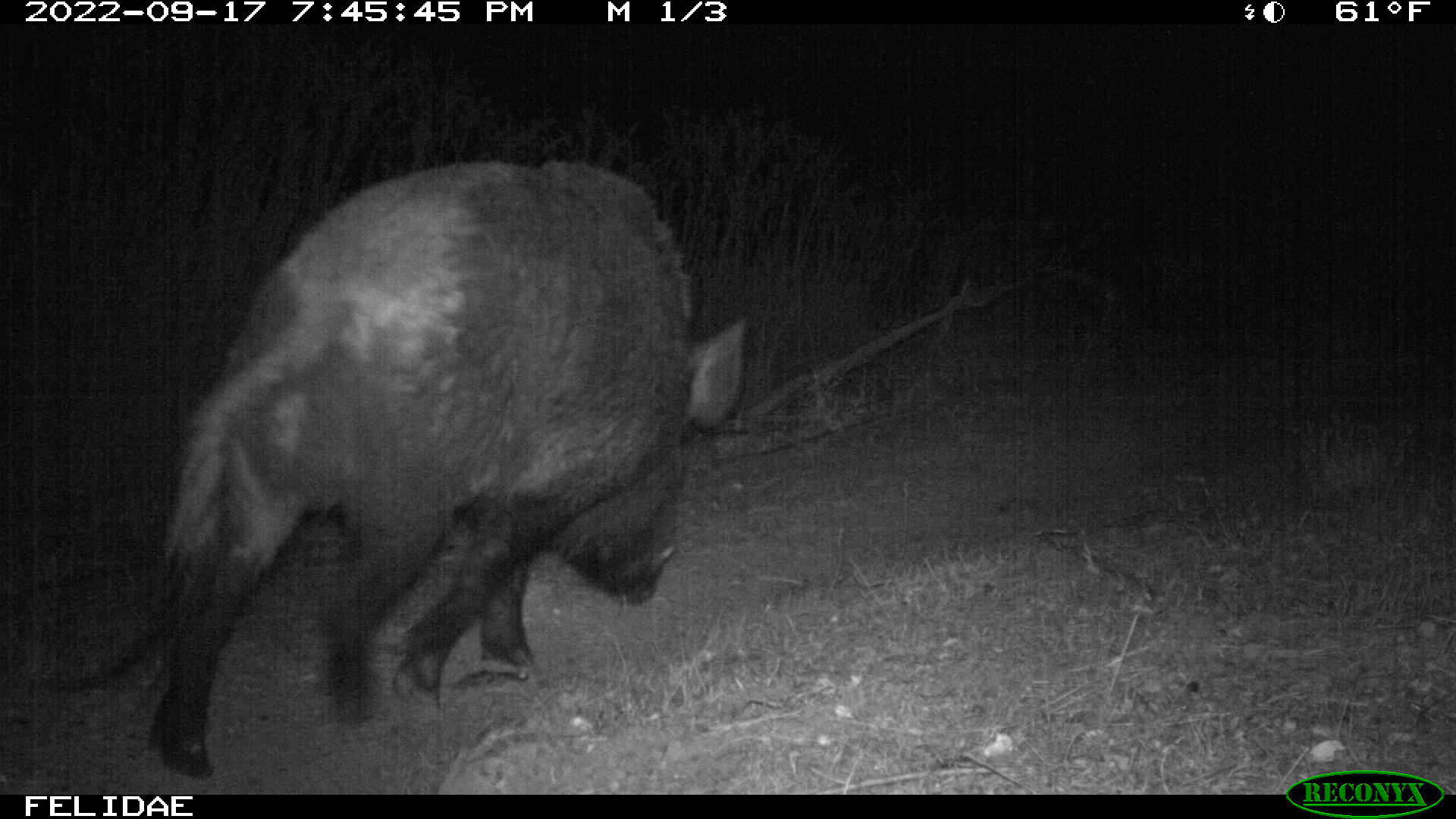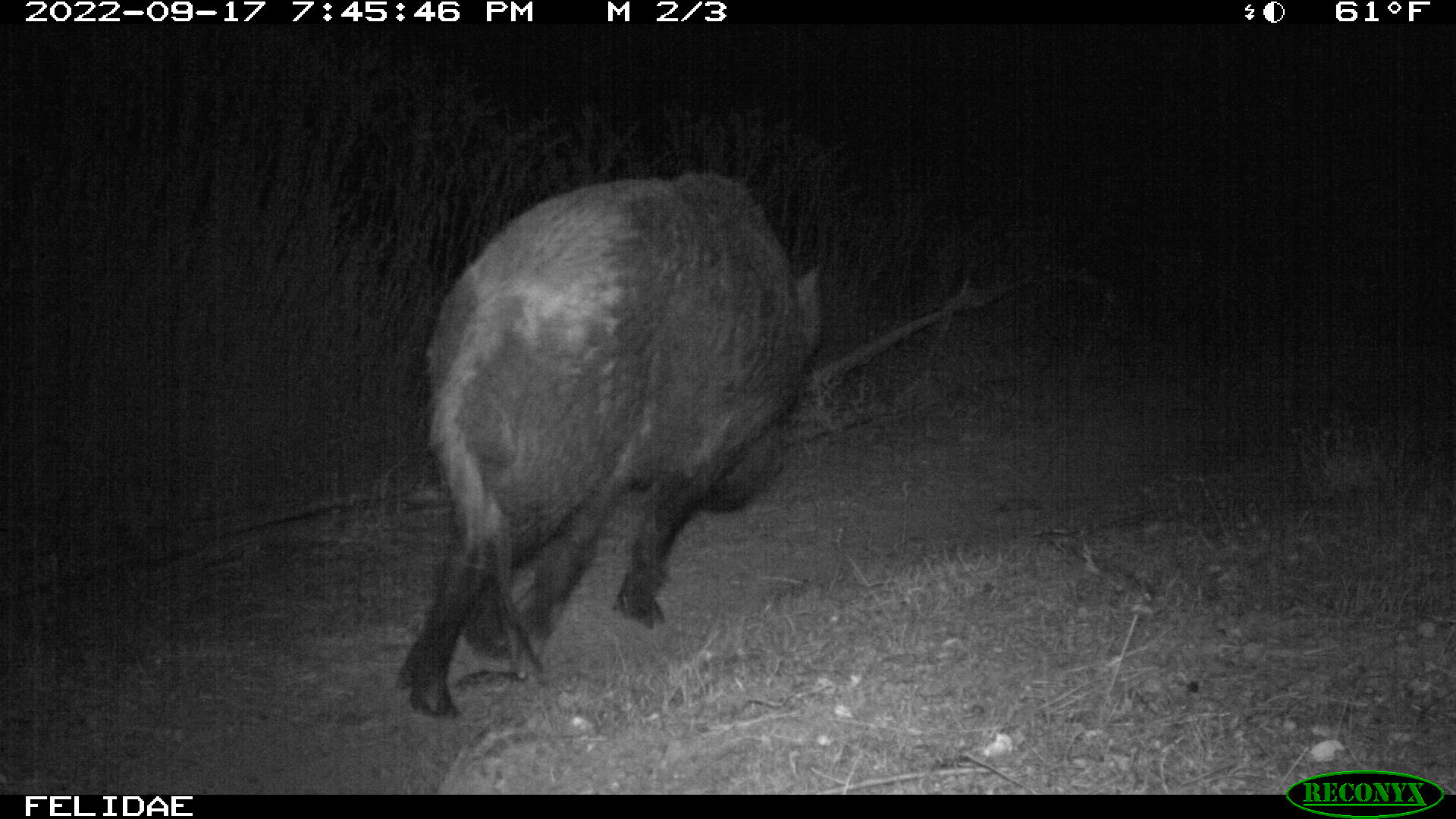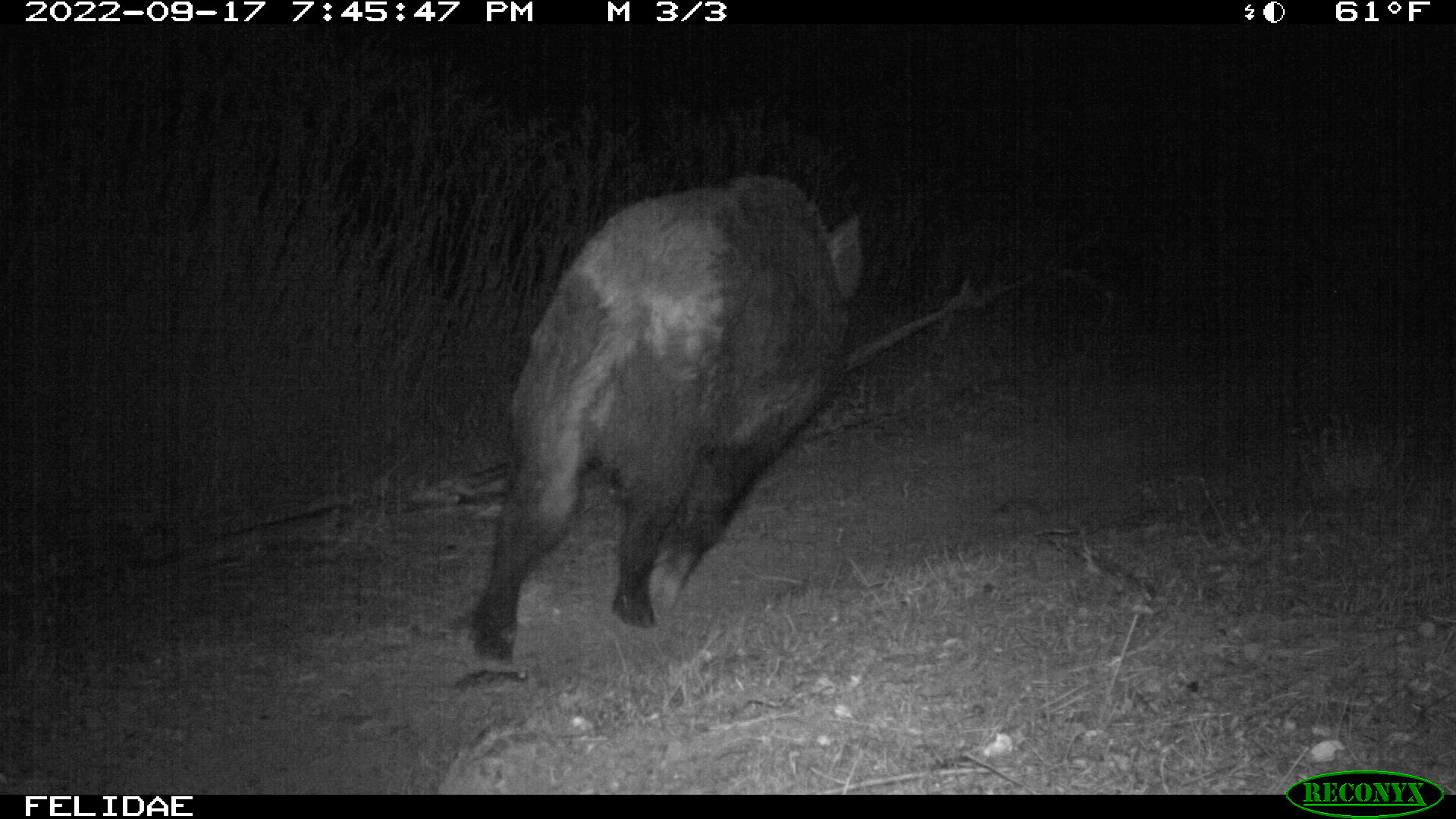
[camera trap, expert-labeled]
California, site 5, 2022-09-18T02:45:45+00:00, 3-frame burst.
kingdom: Animalia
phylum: Chordata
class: Mammalia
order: Artiodactyla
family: Suidae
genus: Sus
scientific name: Sus scrofa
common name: wild boar